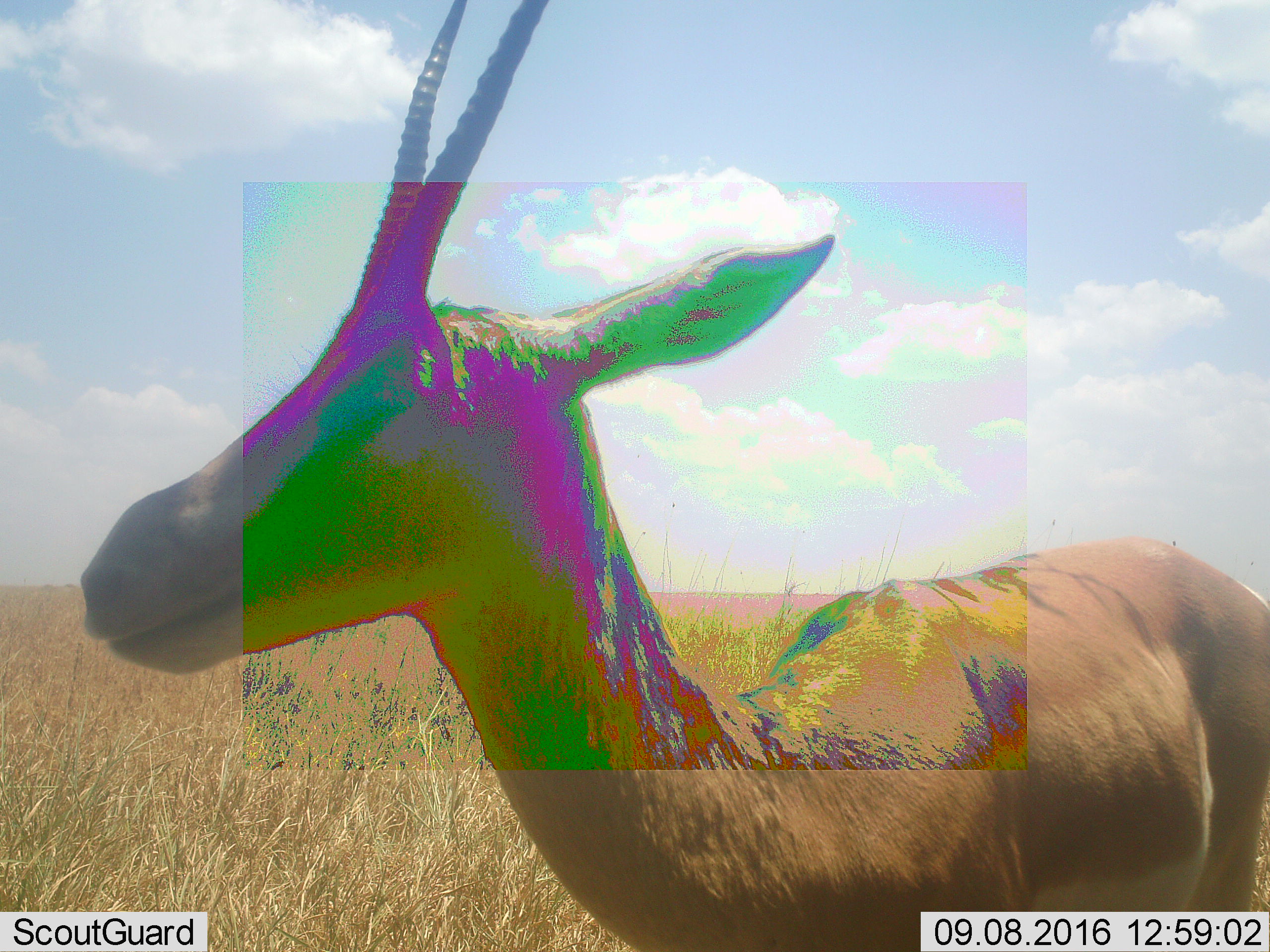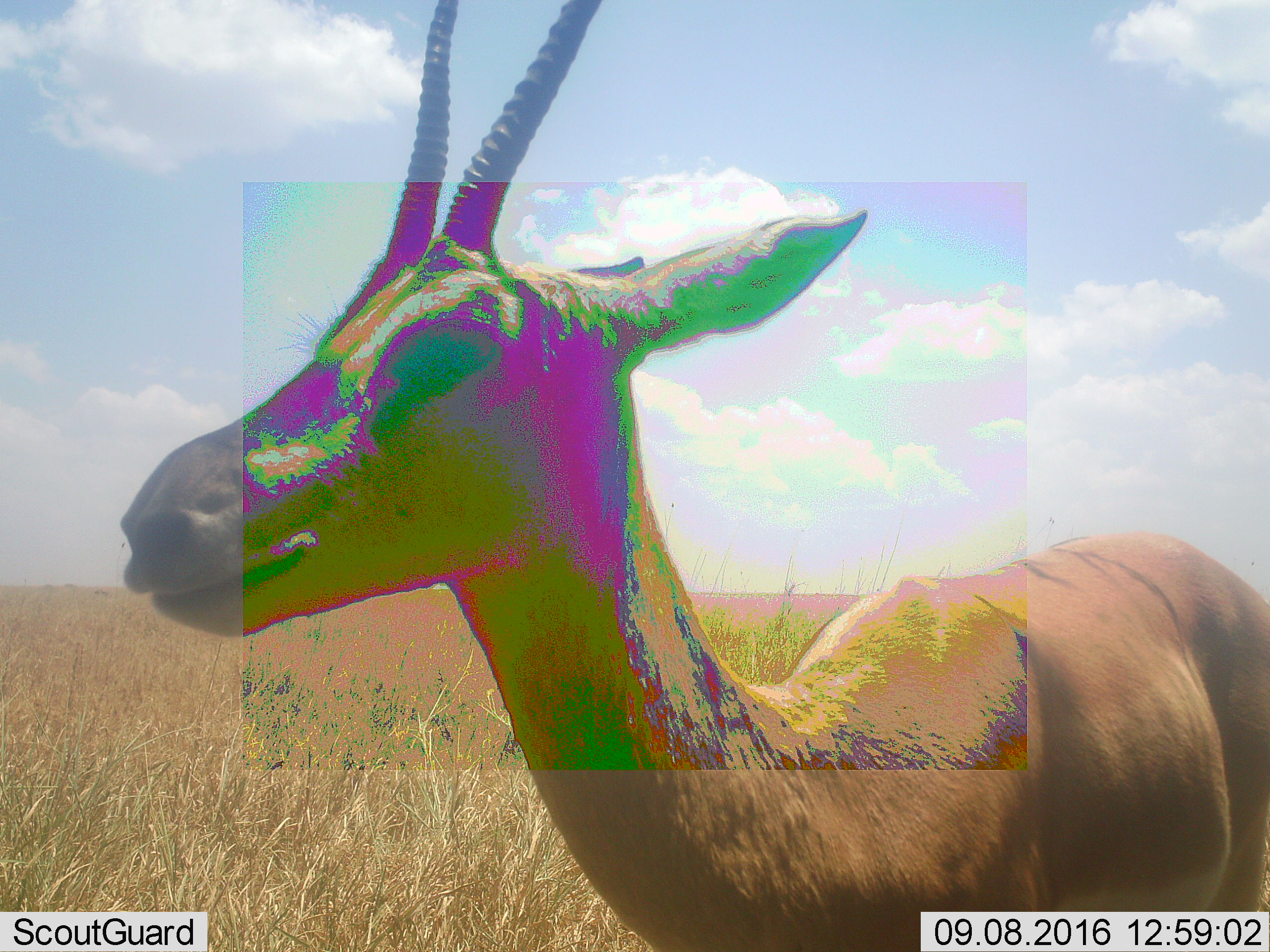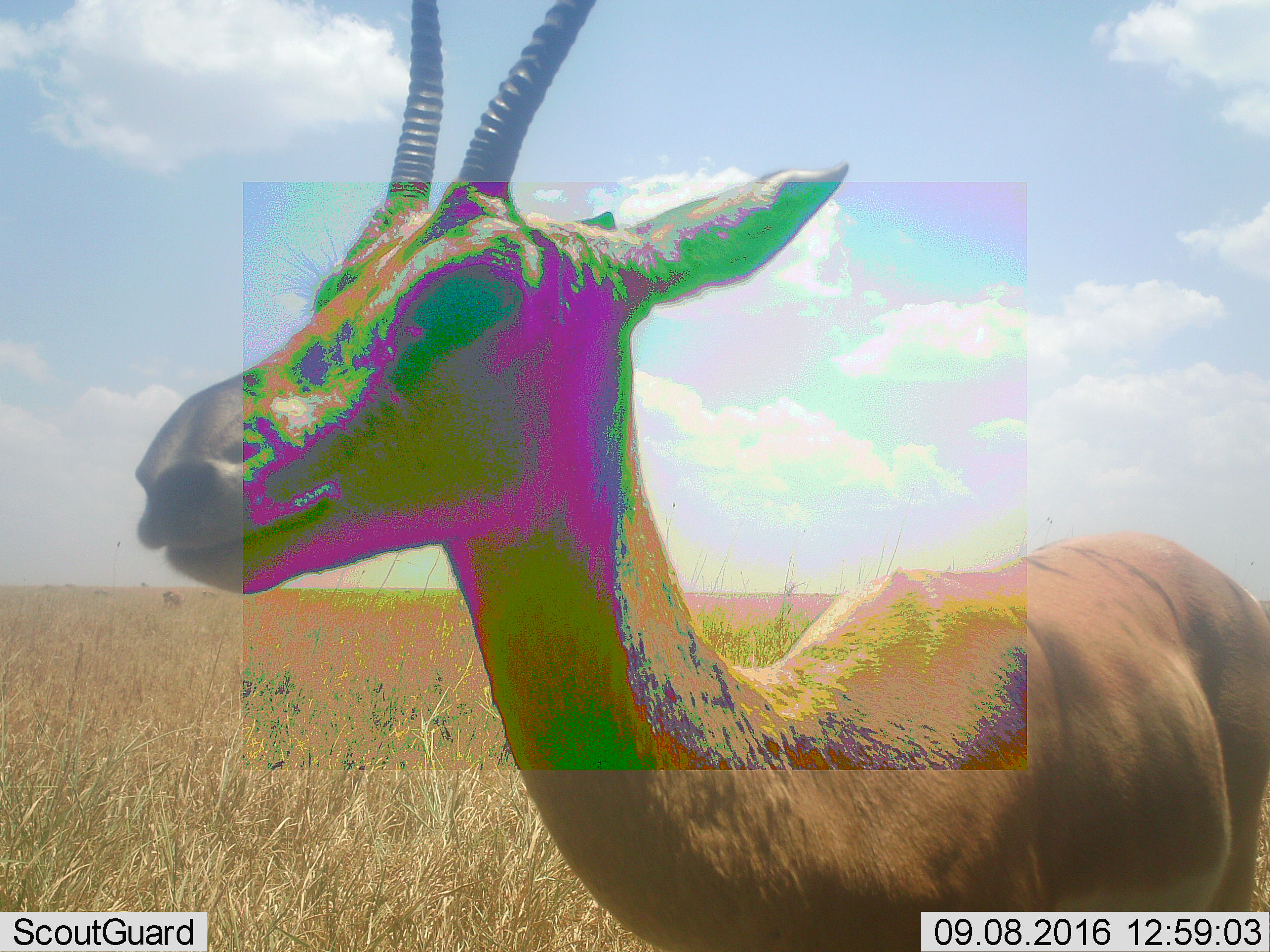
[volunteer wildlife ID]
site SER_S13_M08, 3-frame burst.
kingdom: Animalia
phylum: Chordata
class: Mammalia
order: Artiodactyla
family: Bovidae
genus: Nanger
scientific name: Nanger granti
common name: grant's gazelle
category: gazellegrants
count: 1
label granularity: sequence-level